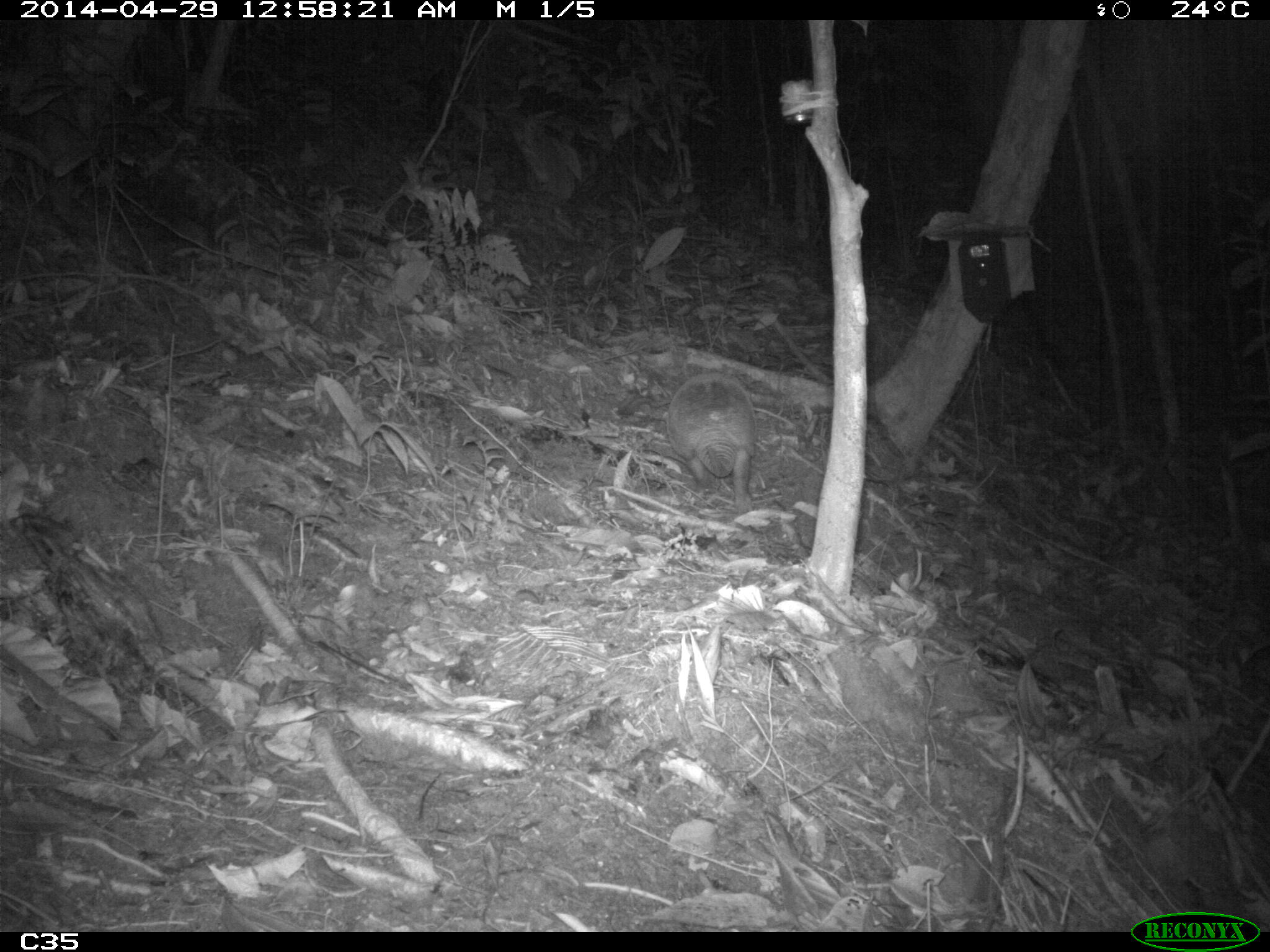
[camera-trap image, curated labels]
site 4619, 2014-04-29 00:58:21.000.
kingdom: Animalia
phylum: Chordata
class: Mammalia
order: Cingulata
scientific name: Cingulata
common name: armadillo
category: unknown armadillo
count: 1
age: adult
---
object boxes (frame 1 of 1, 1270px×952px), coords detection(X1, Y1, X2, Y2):
unknown armadillo: detection(666, 373, 756, 514)